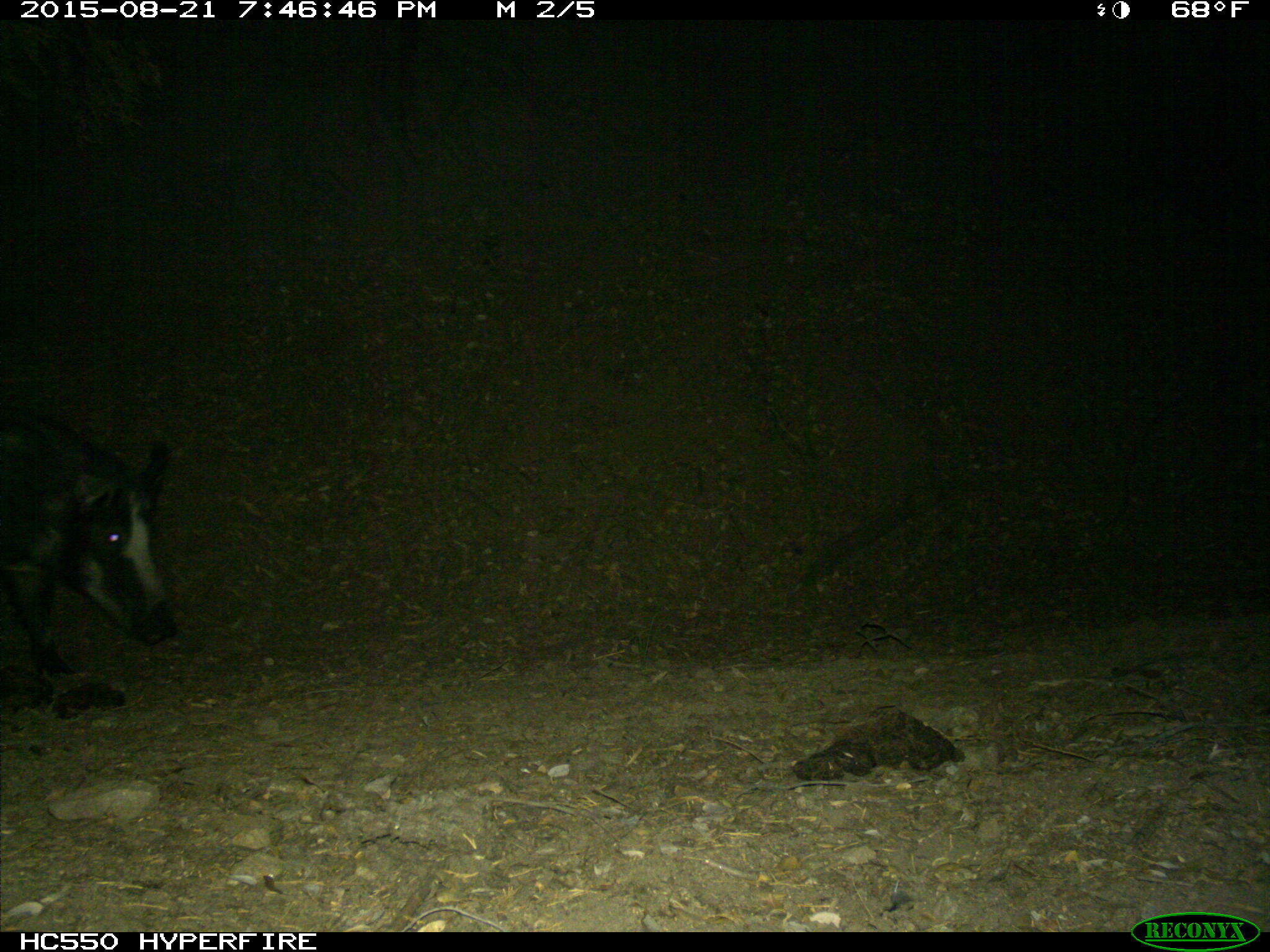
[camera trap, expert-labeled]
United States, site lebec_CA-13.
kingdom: Animalia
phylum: Chordata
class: Mammalia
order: Artiodactyla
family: Suidae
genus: Sus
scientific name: Sus scrofa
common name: wild boar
Sus scrofa (wild boar).